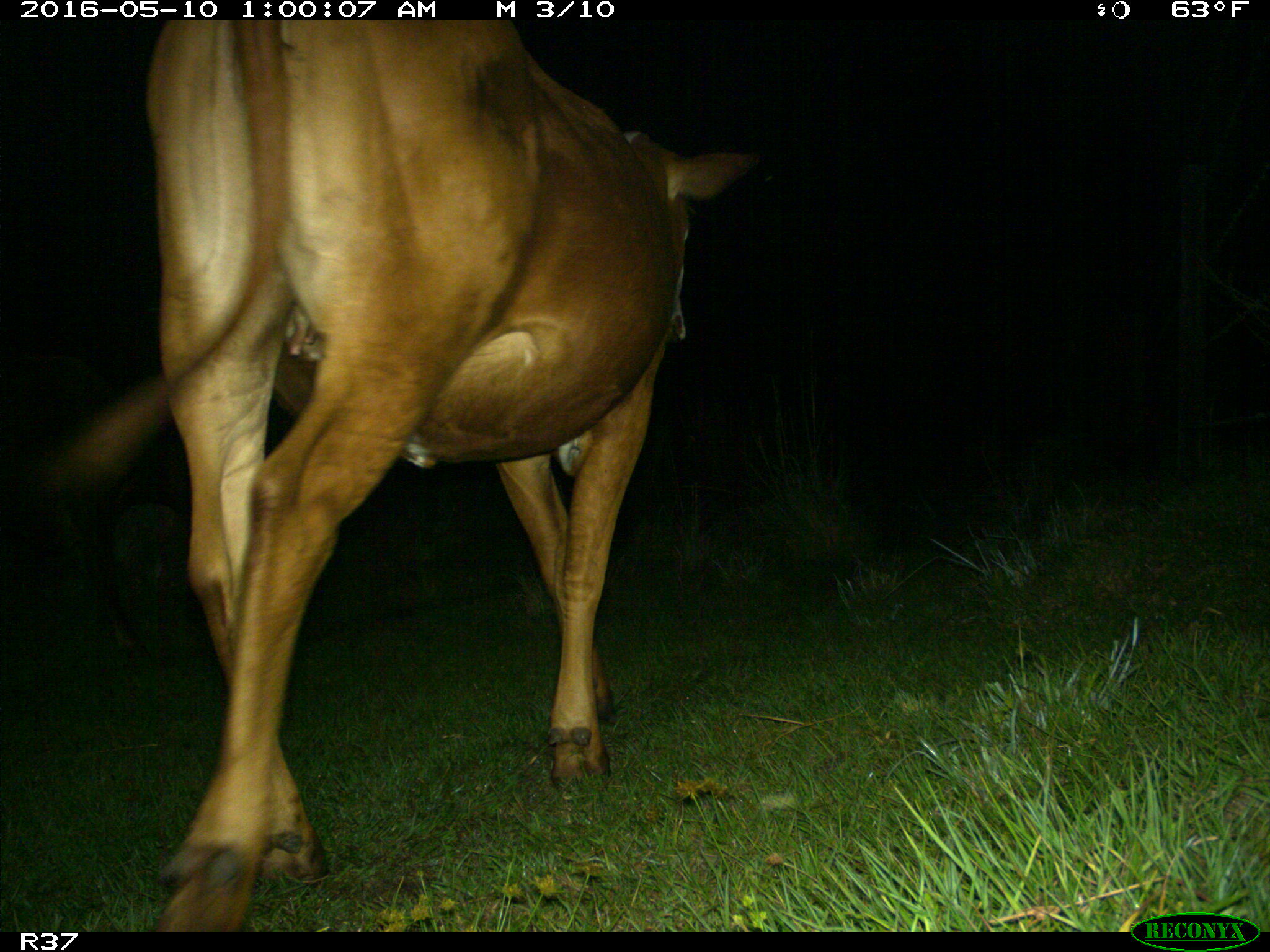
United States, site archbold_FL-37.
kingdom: Animalia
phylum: Chordata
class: Mammalia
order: Artiodactyla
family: Bovidae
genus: Bos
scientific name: Bos taurus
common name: domestic cow